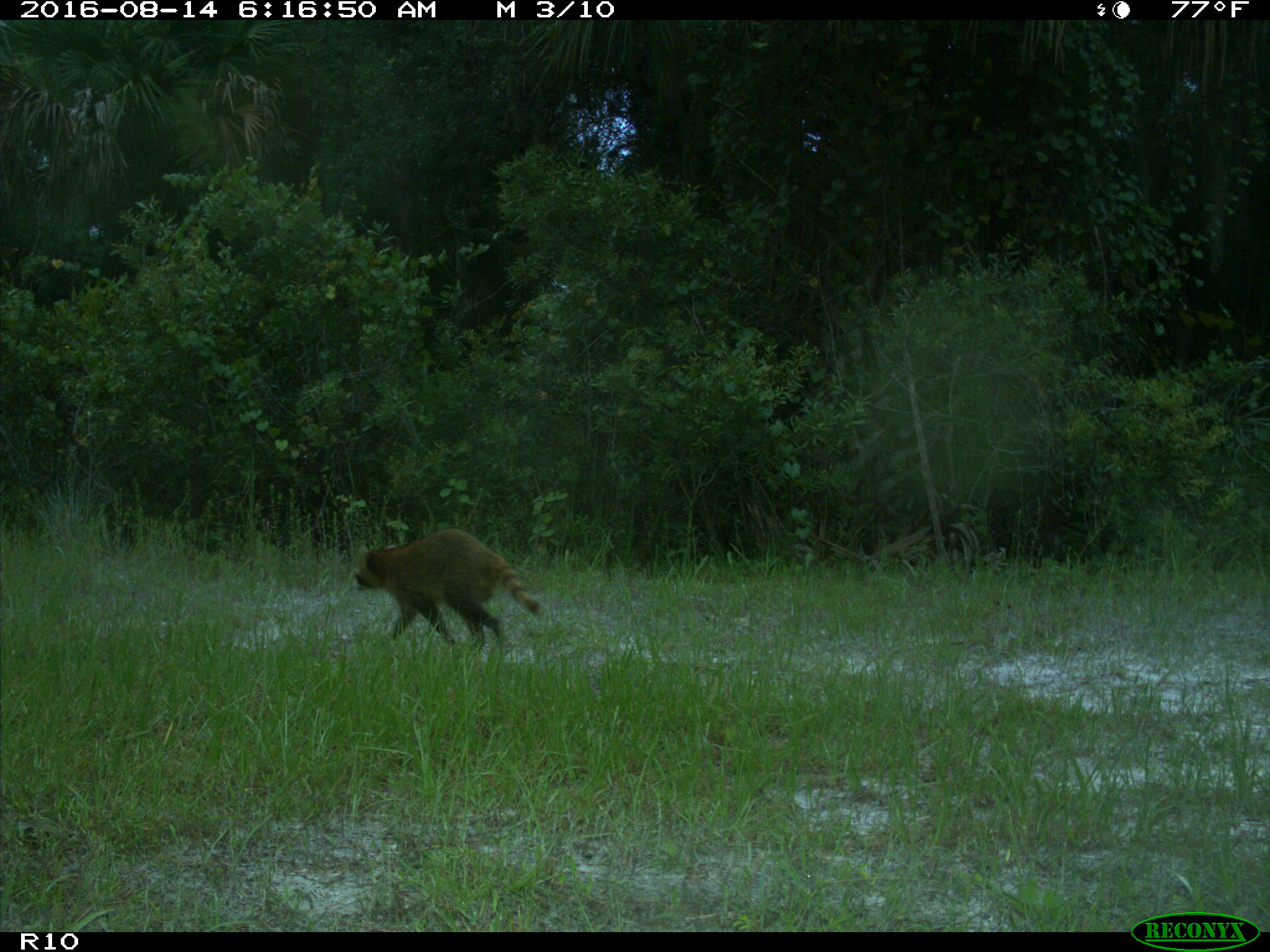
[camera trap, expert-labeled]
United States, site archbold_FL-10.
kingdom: Animalia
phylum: Chordata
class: Mammalia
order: Carnivora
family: Procyonidae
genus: Procyon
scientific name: Procyon lotor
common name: common raccoon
Procyon lotor (common raccoon).